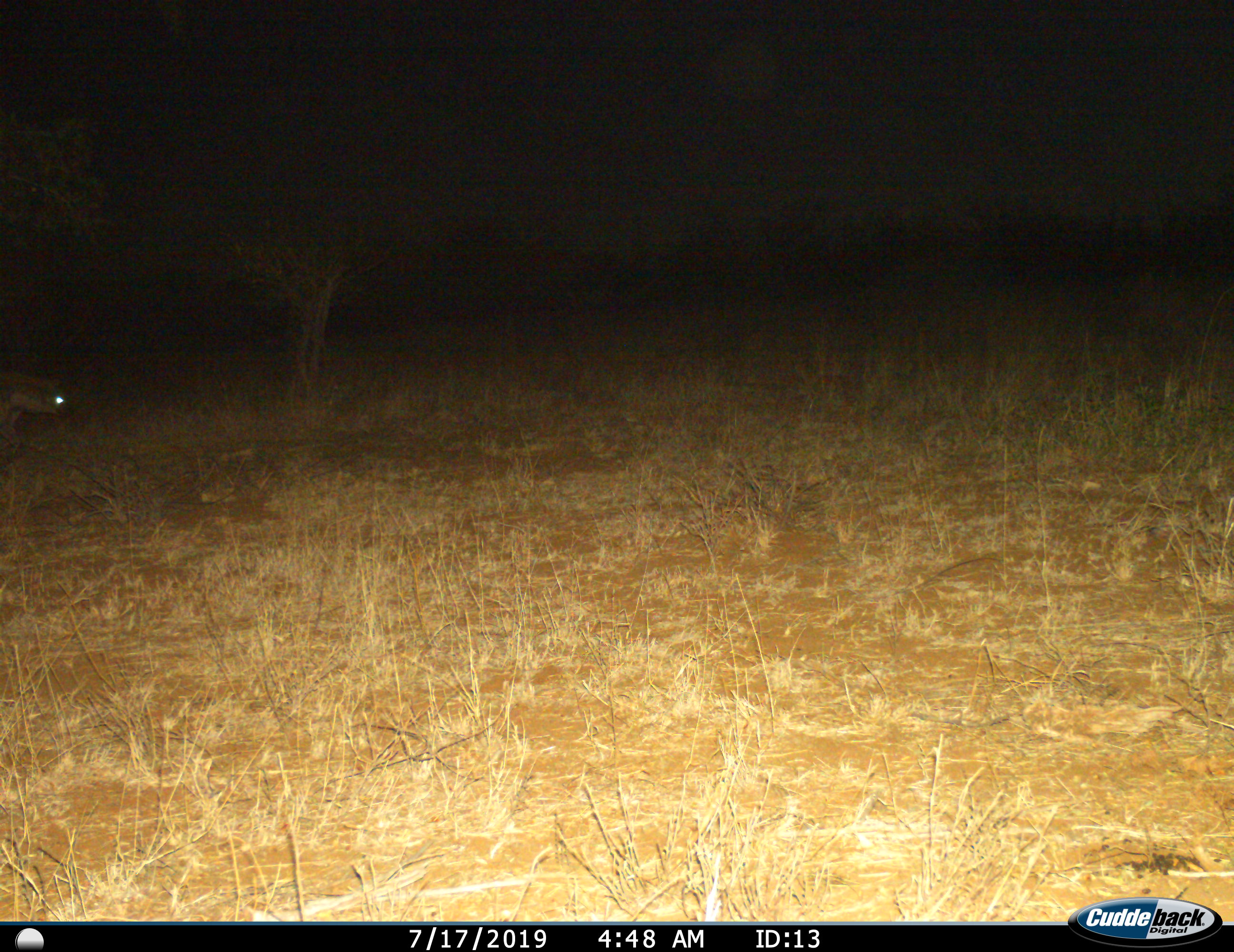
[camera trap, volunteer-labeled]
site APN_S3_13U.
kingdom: Animalia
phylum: Chordata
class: Mammalia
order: Carnivora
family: Hyaenidae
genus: Crocuta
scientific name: Crocuta crocuta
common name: spotted hyena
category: hyenaspotted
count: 1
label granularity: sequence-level